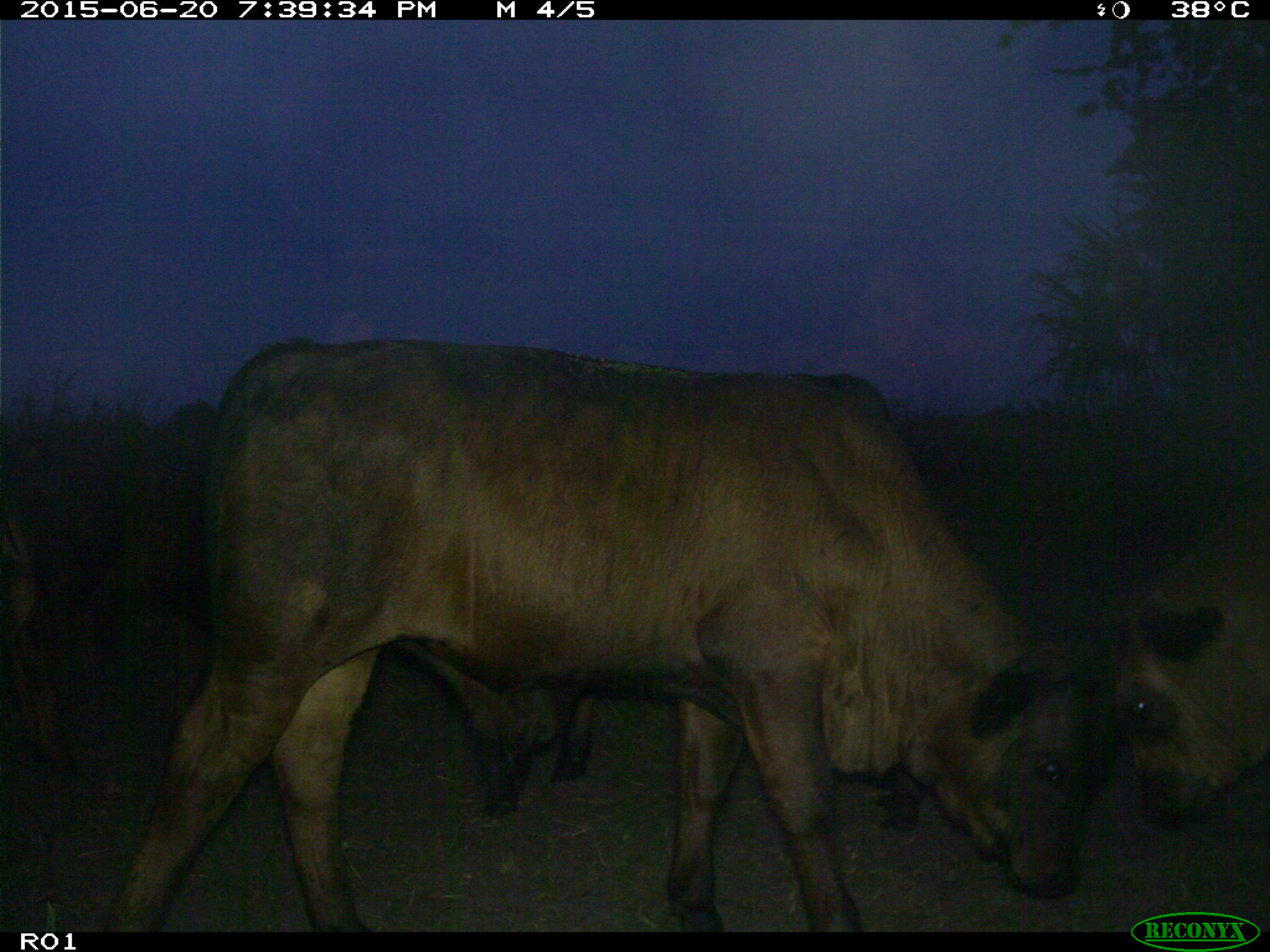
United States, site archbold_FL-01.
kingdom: Animalia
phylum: Chordata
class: Mammalia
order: Artiodactyla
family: Bovidae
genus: Bos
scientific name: Bos taurus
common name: domestic cow